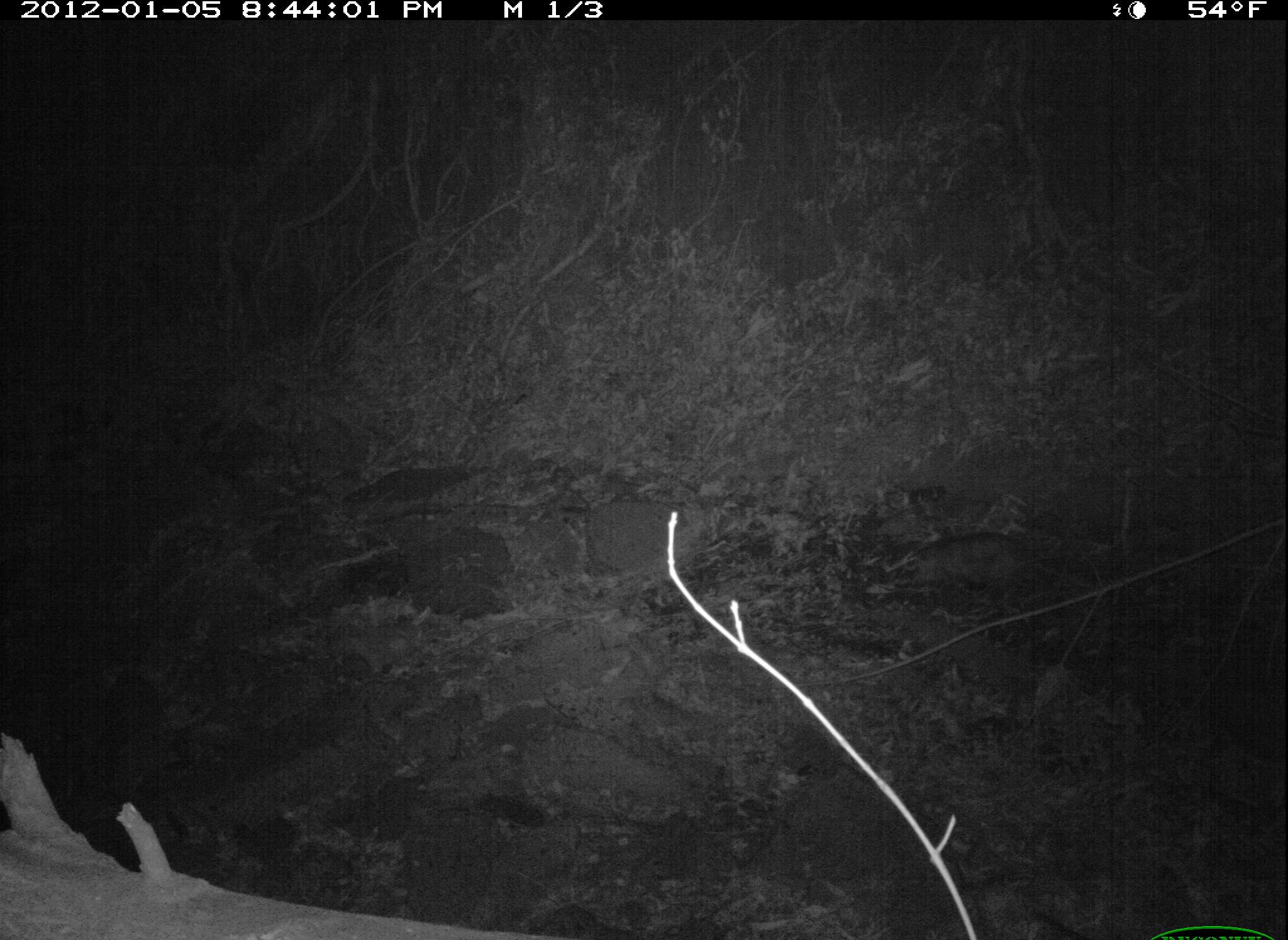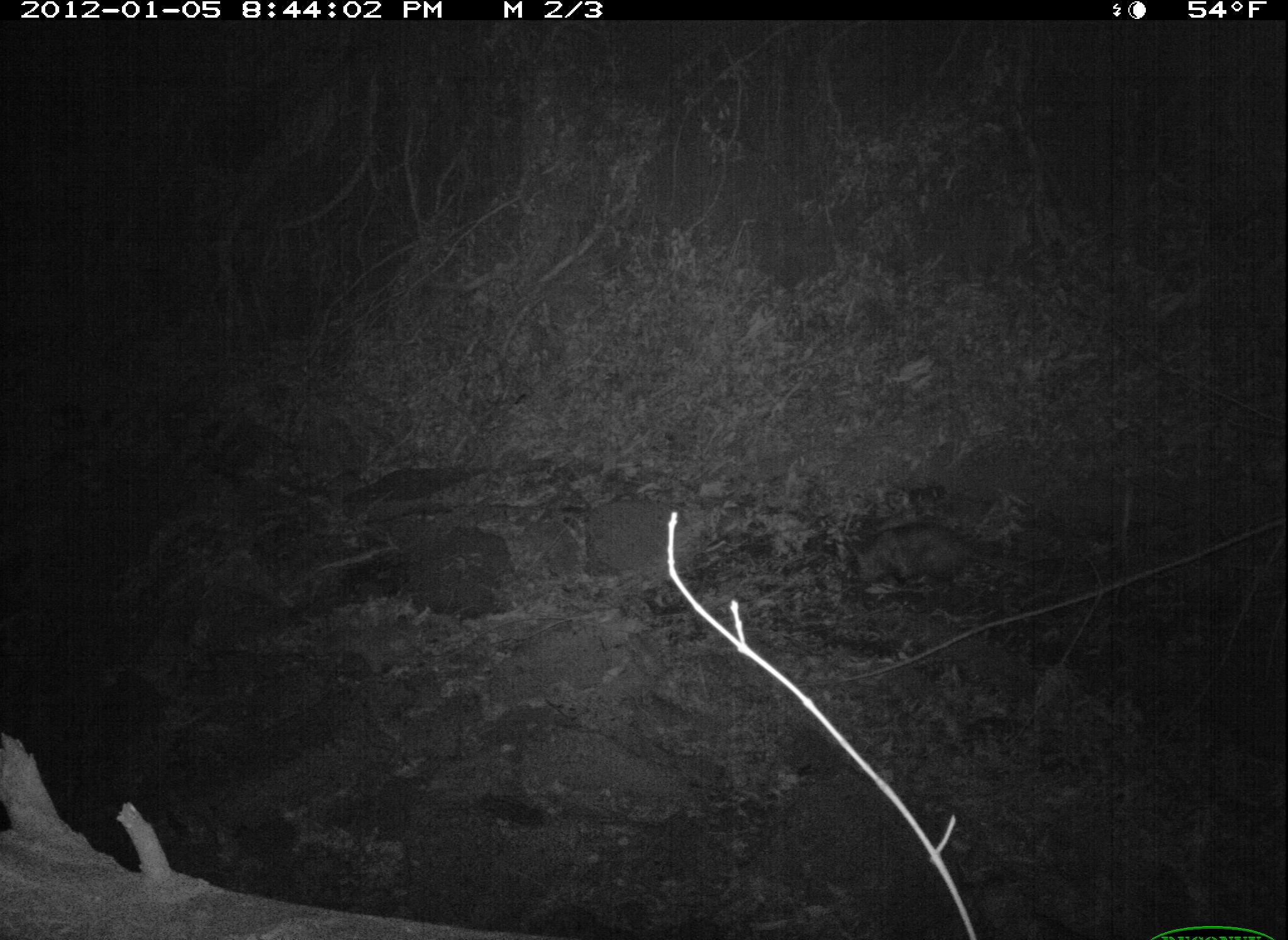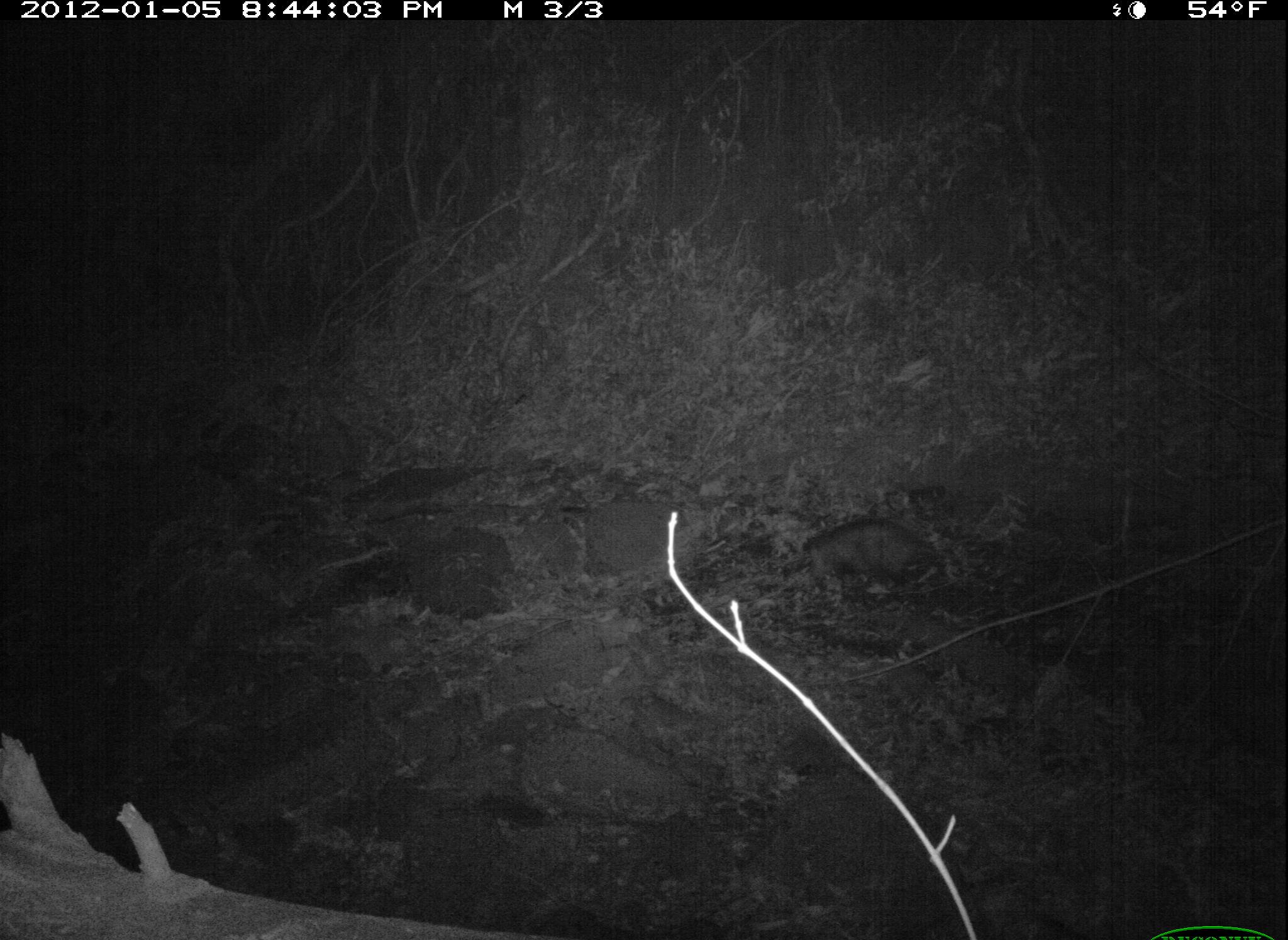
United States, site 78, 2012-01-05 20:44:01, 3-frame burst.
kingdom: Animalia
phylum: Chordata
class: Mammalia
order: Didelphimorphia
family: Didelphidae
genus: Didelphis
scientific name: Didelphis virginiana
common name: virginia opossum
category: opossum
Opossum (virginia opossum) (Didelphis virginiana).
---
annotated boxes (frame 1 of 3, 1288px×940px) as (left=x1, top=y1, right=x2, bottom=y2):
opossum: (left=921, top=528, right=1095, bottom=614)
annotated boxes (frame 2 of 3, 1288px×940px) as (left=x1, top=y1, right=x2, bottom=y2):
opossum: (left=832, top=517, right=1026, bottom=602)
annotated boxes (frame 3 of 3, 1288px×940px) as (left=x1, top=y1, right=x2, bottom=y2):
opossum: (left=770, top=499, right=937, bottom=615)